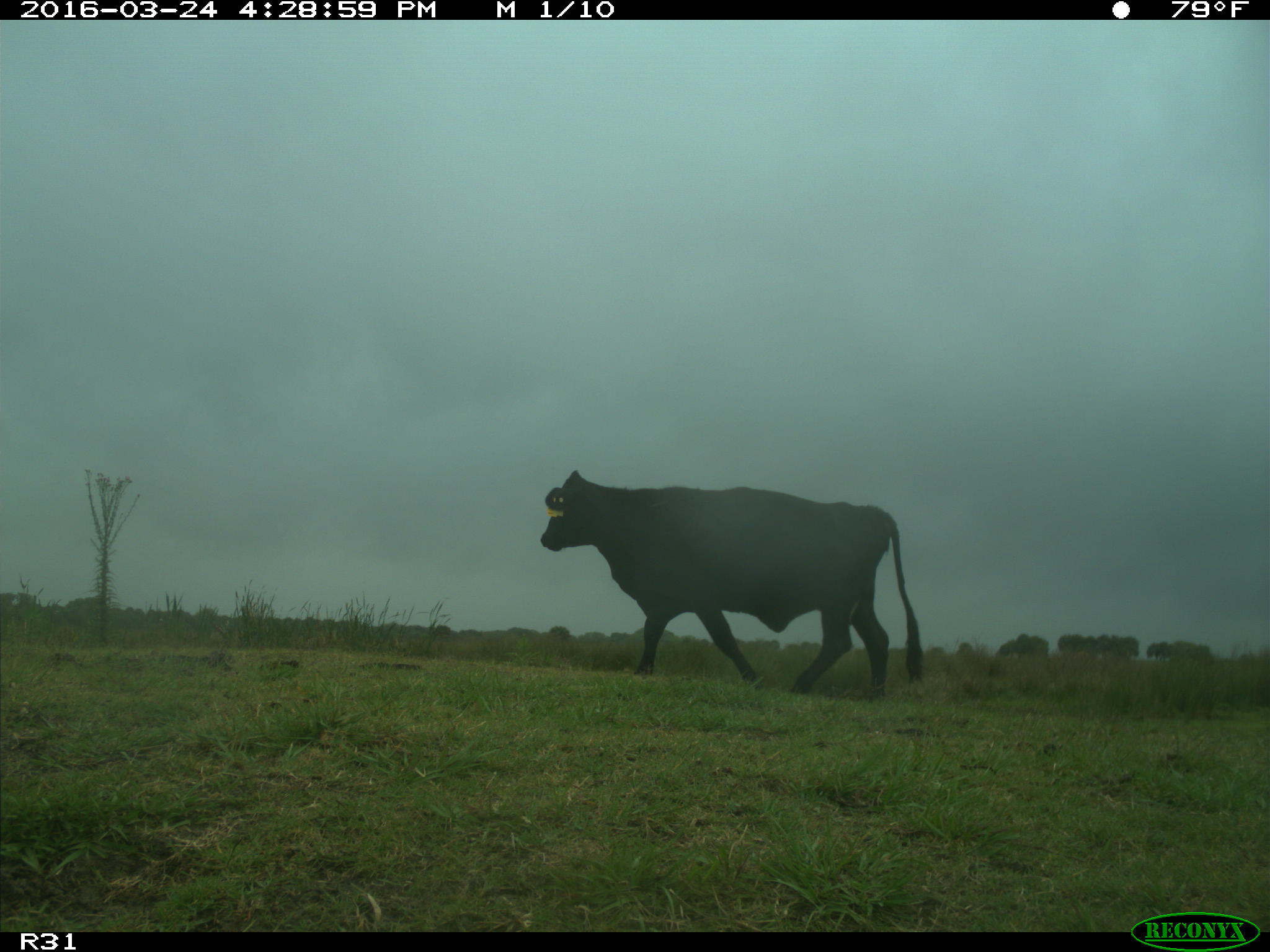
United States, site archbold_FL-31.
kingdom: Animalia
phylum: Chordata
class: Mammalia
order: Artiodactyla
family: Bovidae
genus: Bos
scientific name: Bos taurus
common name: domestic cow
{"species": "Bos taurus (domestic cow)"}